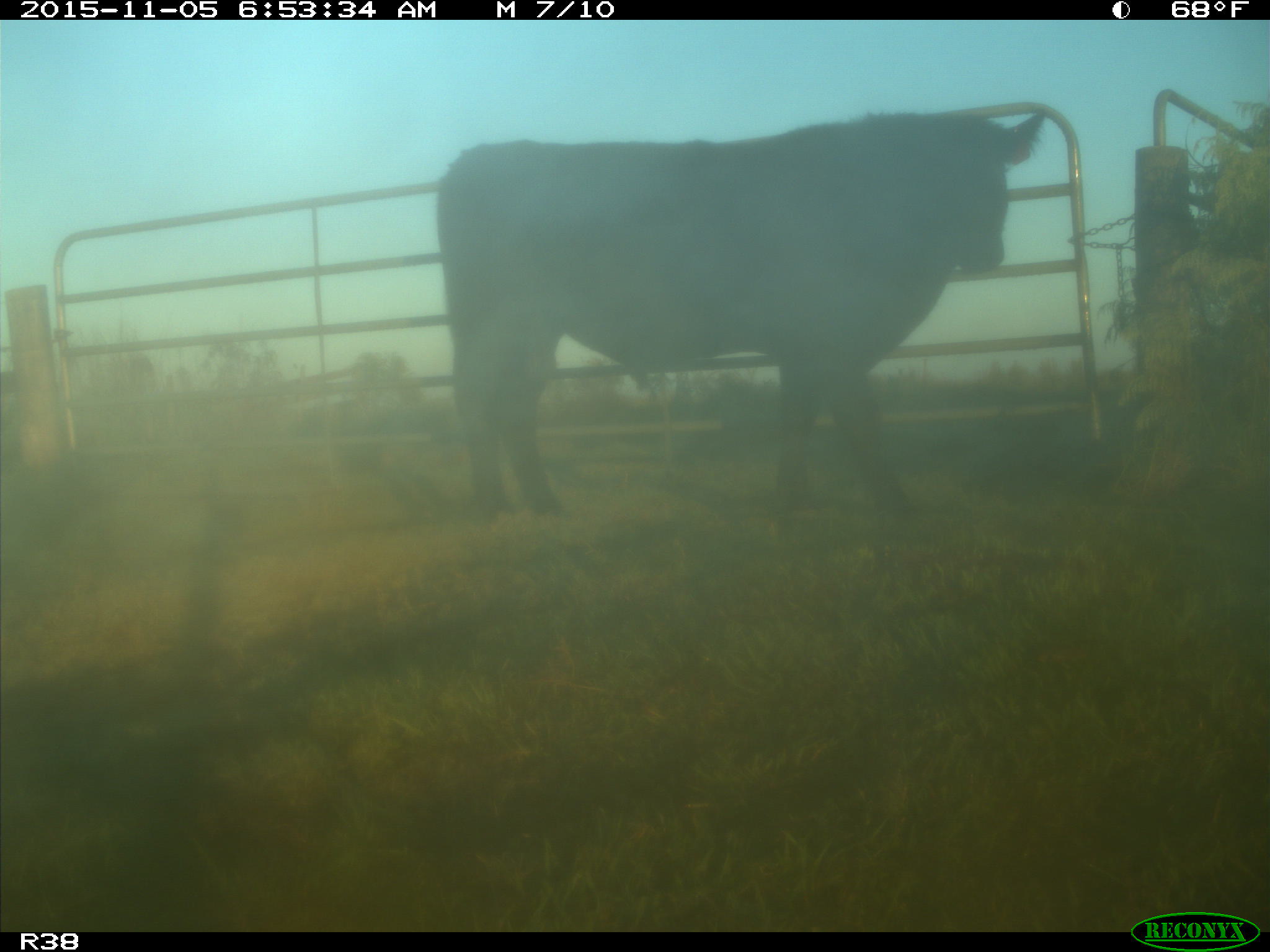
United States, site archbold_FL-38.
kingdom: Animalia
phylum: Chordata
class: Mammalia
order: Artiodactyla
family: Bovidae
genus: Bos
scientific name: Bos taurus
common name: domestic cow